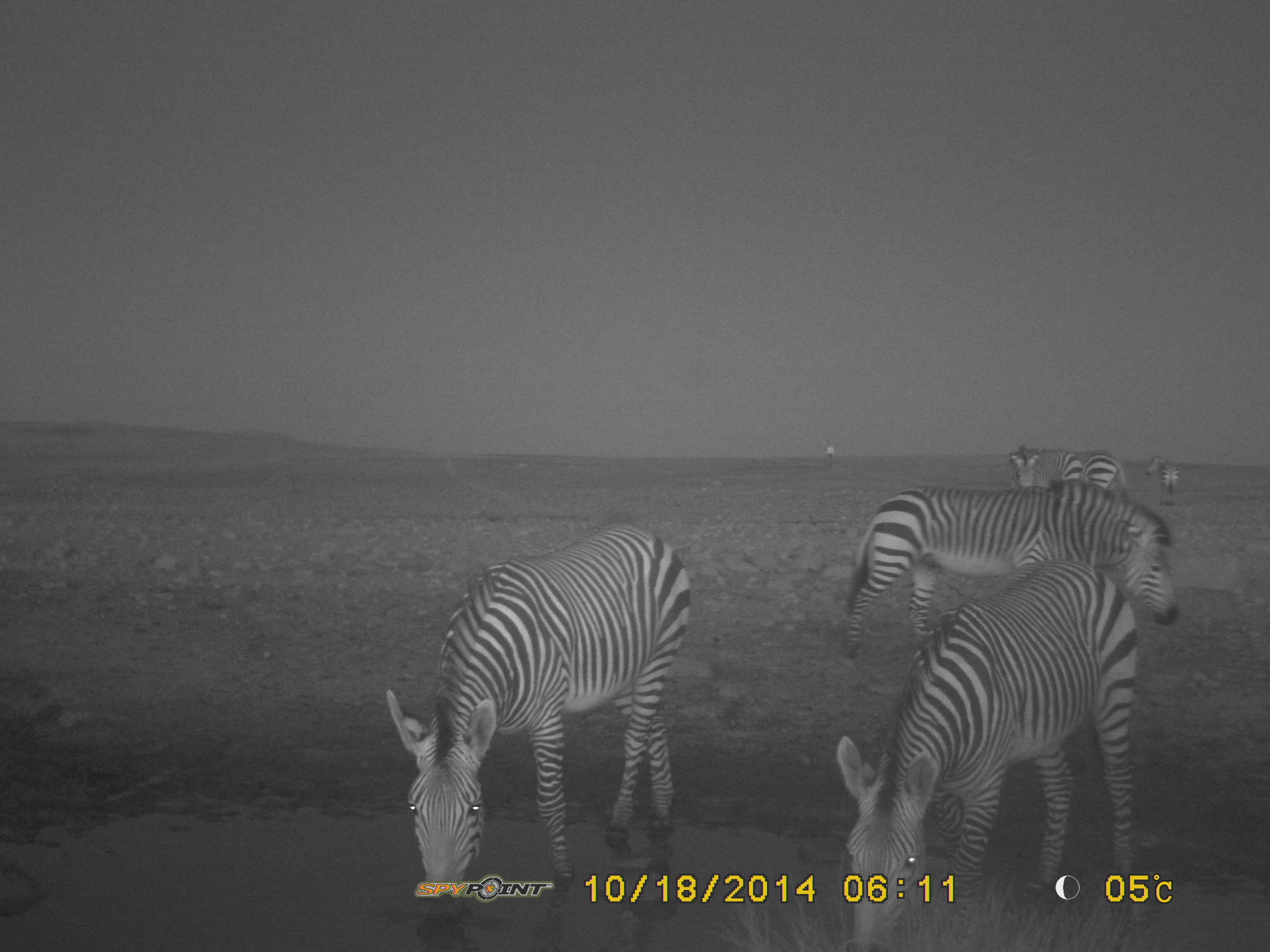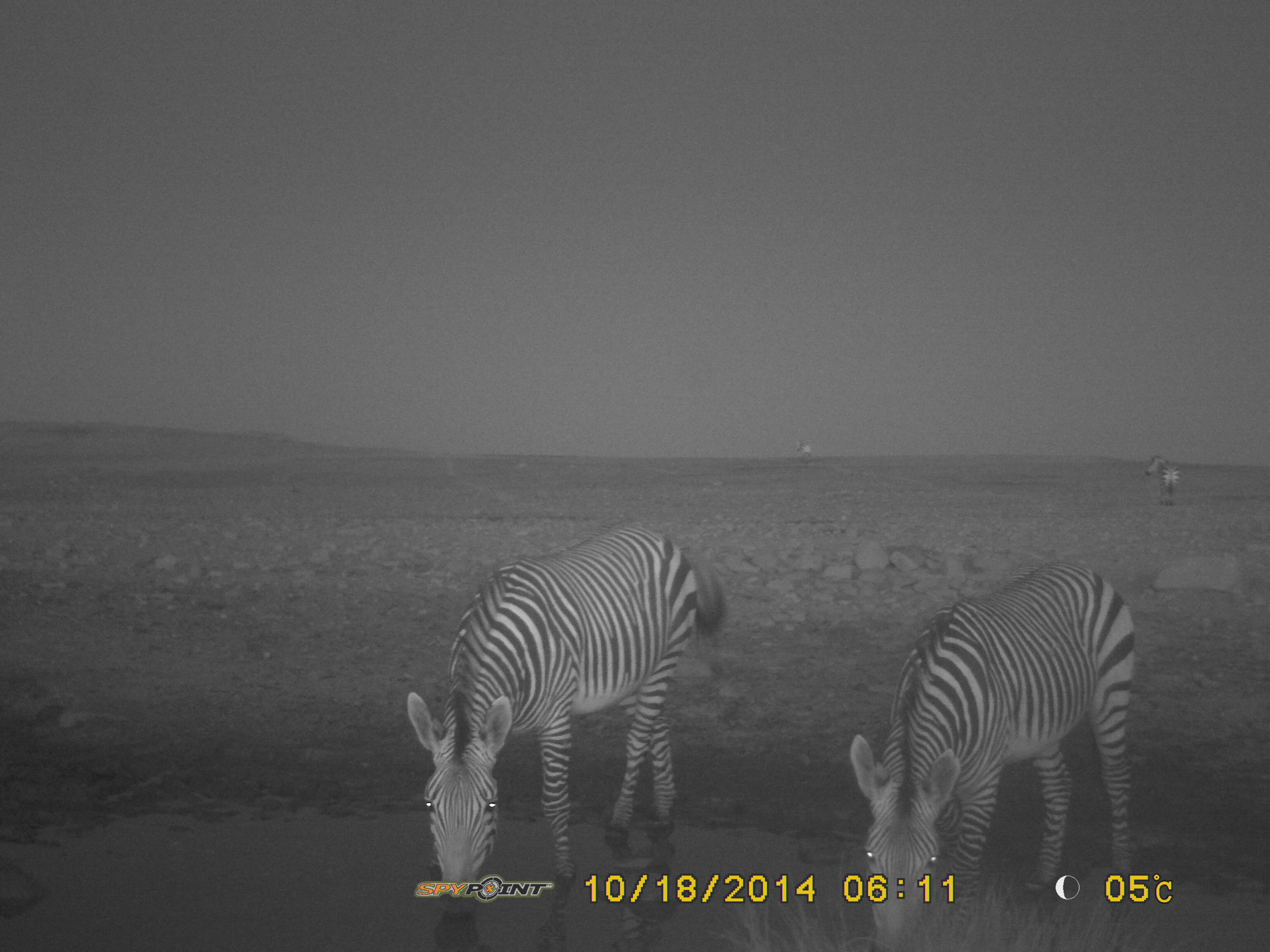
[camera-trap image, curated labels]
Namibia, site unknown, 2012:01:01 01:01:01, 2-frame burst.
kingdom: Animalia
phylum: Chordata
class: Mammalia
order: Perissodactyla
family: Equidae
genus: Equus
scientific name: Equus zebra hartmannae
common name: hartmann's mountain zebra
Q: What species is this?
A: Equus zebra hartmannae (hartmann's mountain zebra).